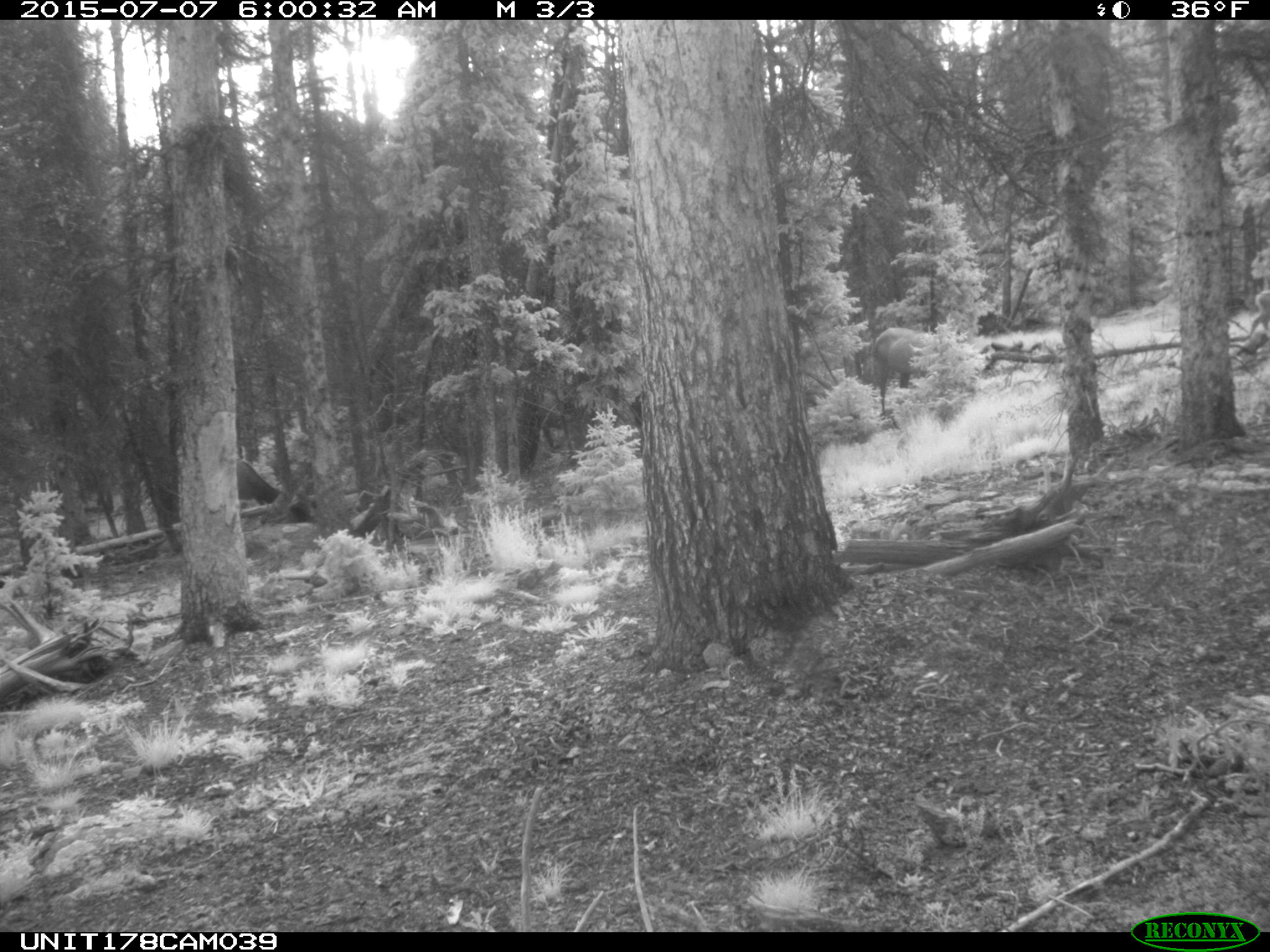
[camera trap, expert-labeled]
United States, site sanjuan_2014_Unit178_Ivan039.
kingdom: Animalia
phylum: Chordata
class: Mammalia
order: Artiodactyla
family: Cervidae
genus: Cervus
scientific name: Cervus elaphus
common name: red deer